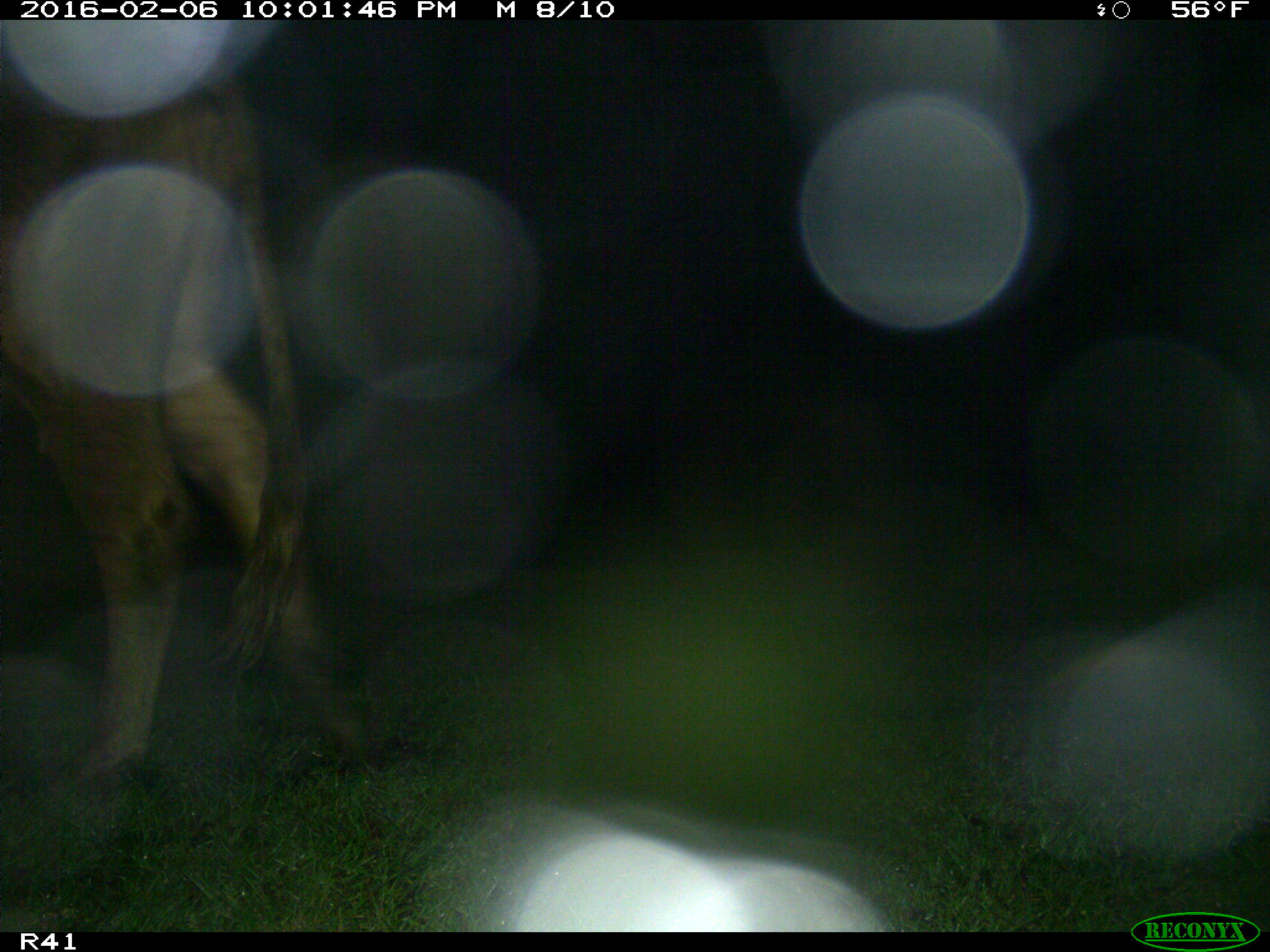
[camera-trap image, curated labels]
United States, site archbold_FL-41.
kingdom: Animalia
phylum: Chordata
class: Mammalia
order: Artiodactyla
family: Bovidae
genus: Bos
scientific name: Bos taurus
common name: domestic cow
Bos taurus (domestic cow).